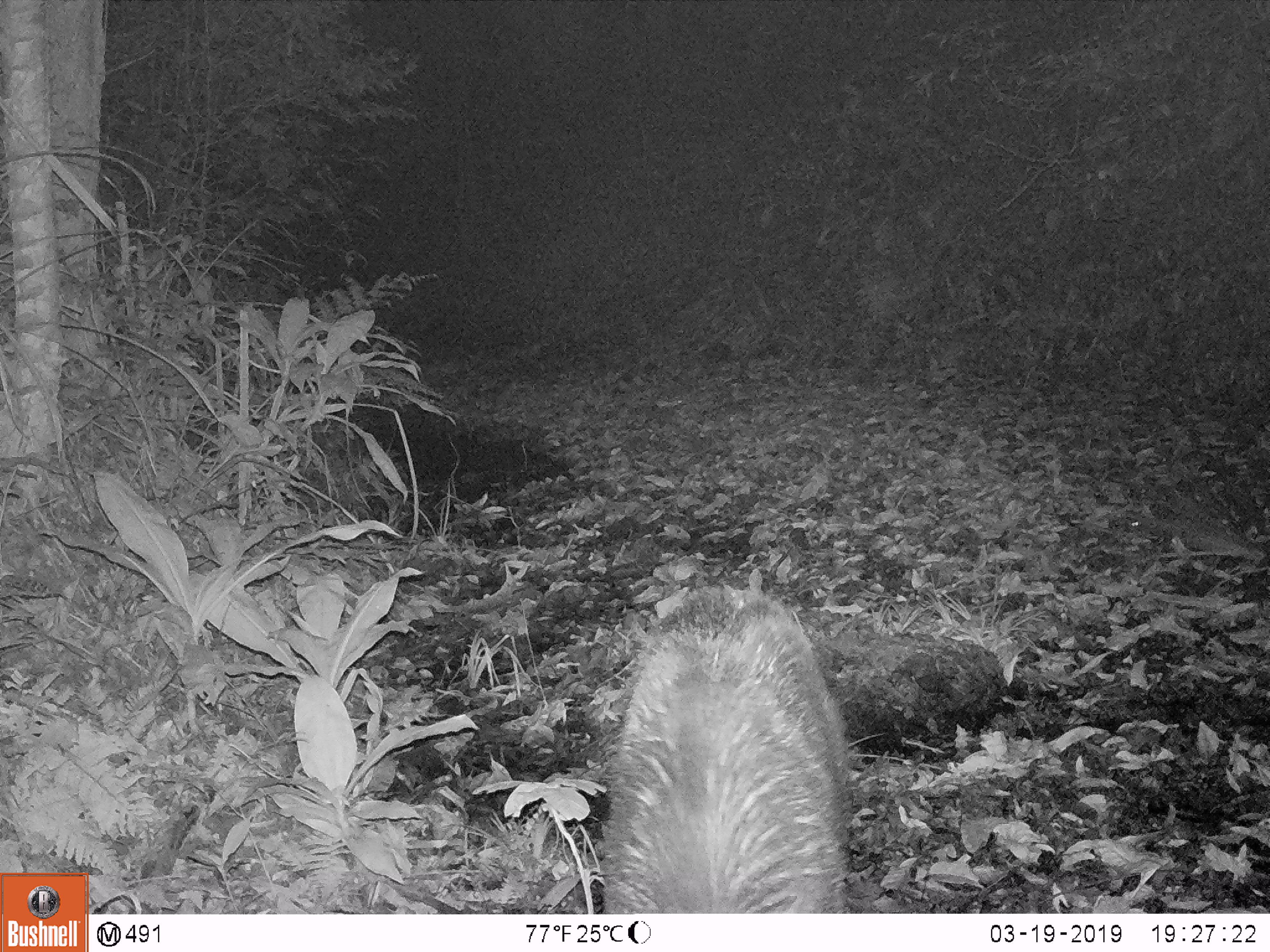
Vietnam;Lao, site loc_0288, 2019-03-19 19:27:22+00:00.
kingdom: Animalia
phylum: Chordata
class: Mammalia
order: Artiodactyla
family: Suidae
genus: Sus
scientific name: Sus scrofa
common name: eurasian wild pig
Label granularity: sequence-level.